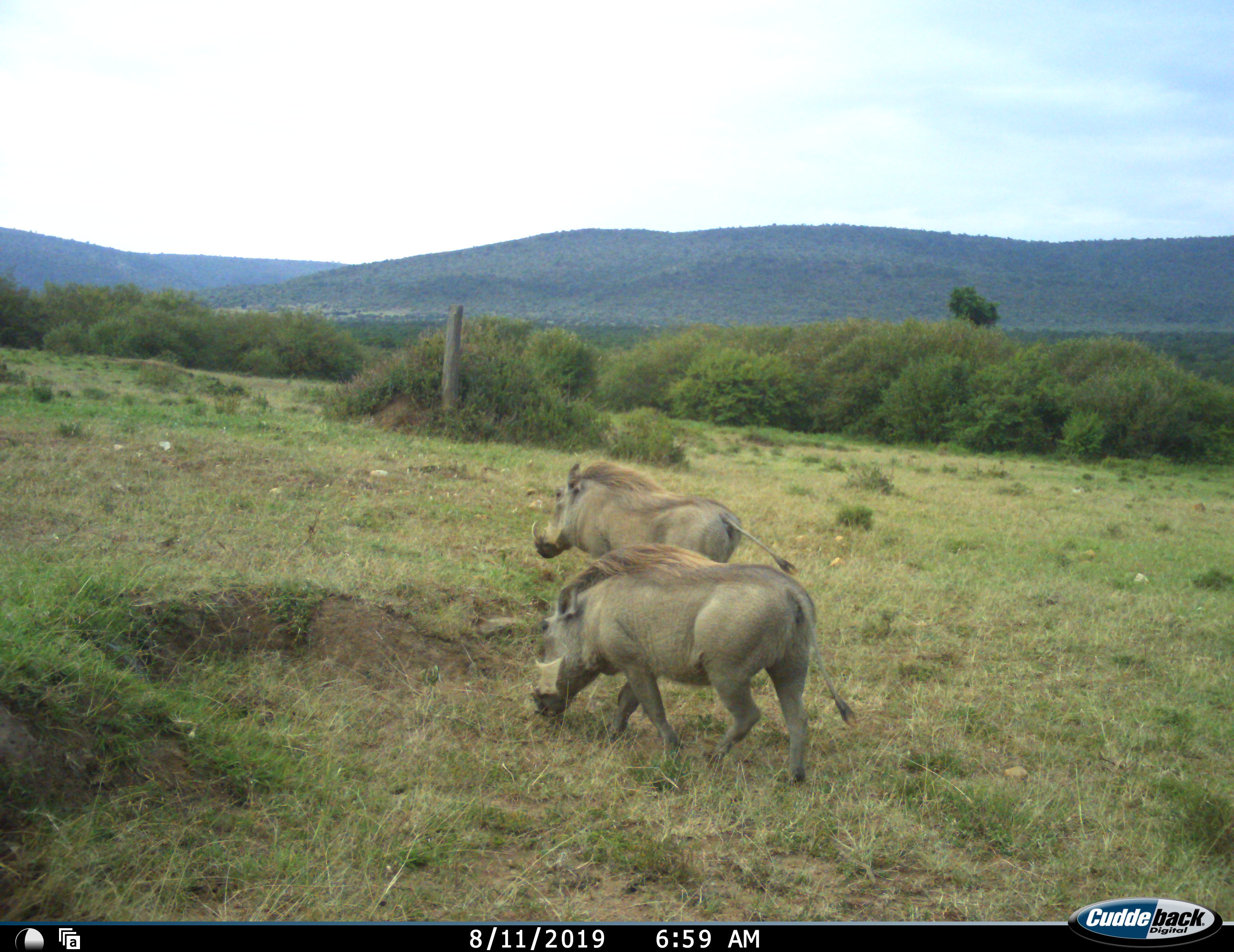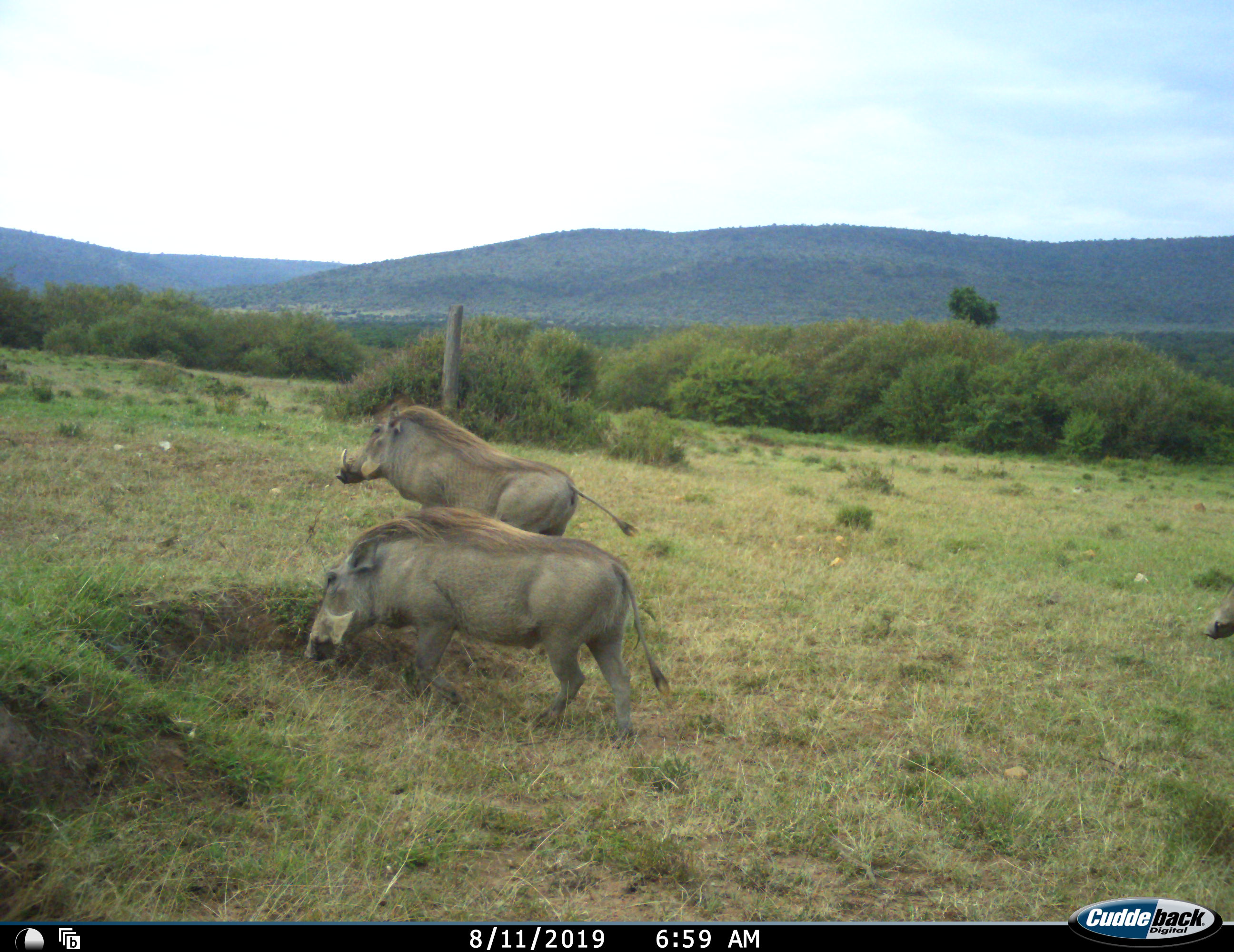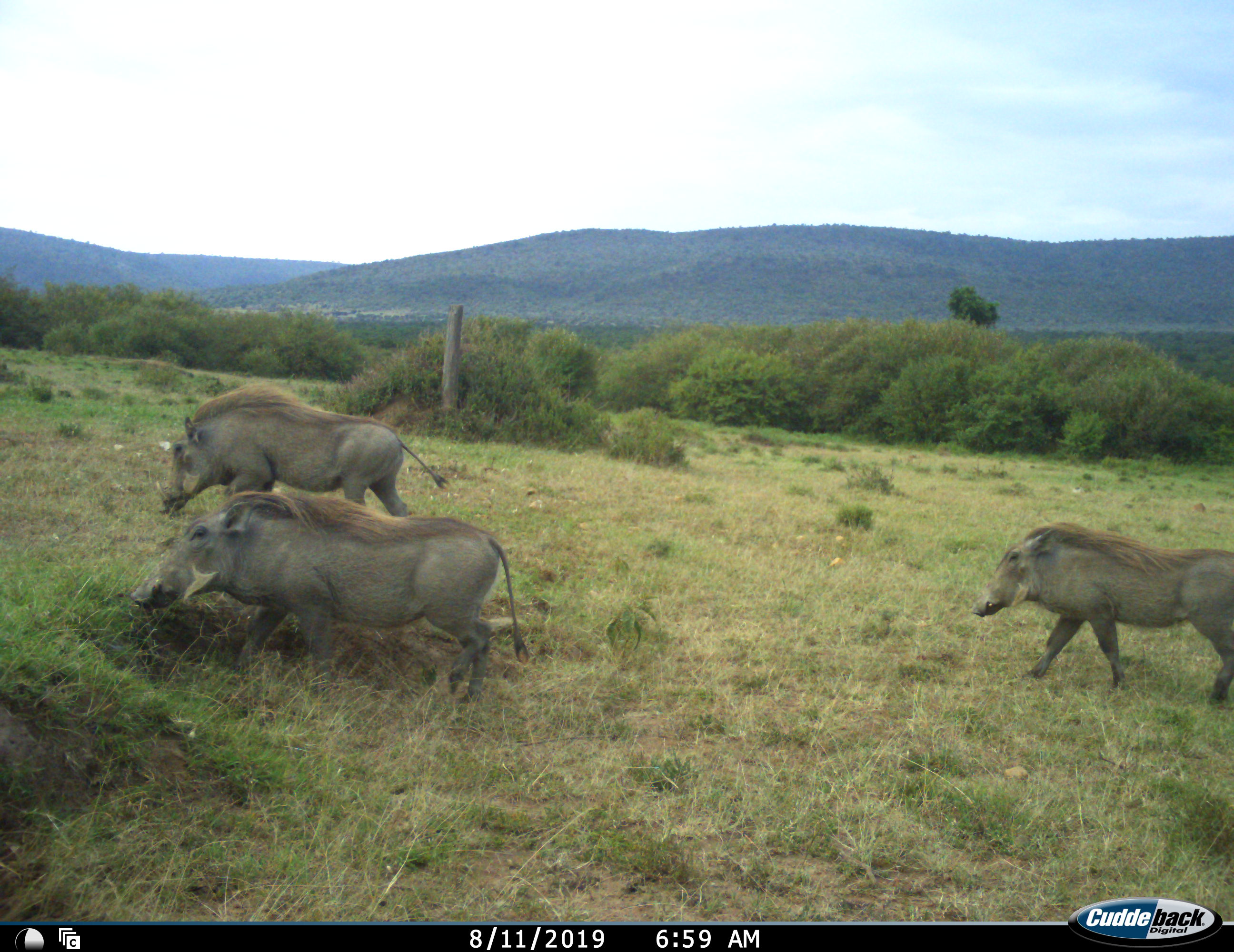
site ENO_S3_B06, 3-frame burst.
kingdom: Animalia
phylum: Chordata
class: Mammalia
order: Artiodactyla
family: Suidae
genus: Phacochoerus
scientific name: Phacochoerus africanus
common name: warthog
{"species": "warthog (Phacochoerus africanus)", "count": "3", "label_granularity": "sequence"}